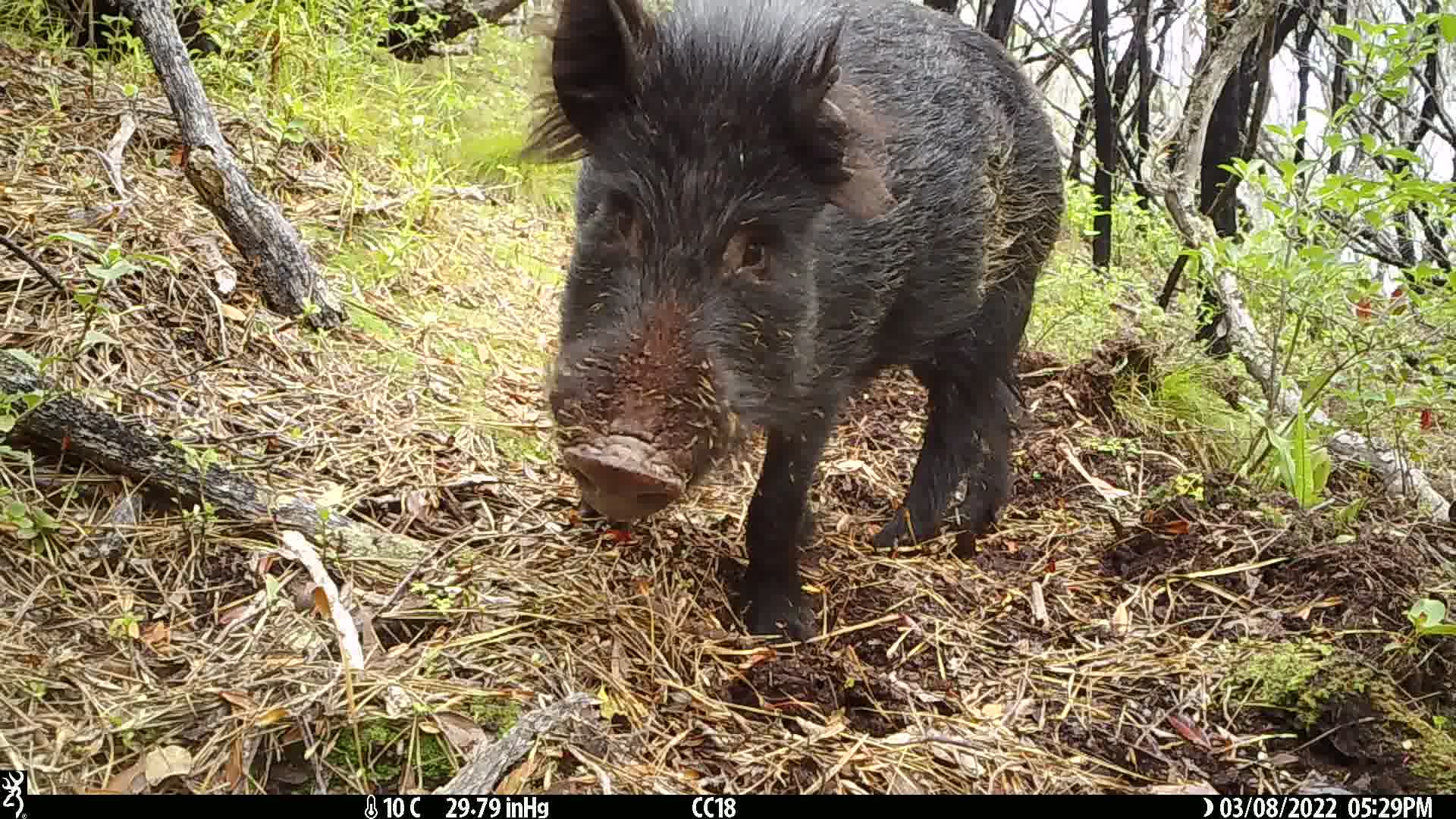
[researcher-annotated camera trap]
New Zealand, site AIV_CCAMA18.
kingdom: Animalia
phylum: Chordata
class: Mammalia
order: Artiodactyla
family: Suidae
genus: Sus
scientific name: Sus scrofa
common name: pig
Pig (Sus scrofa).